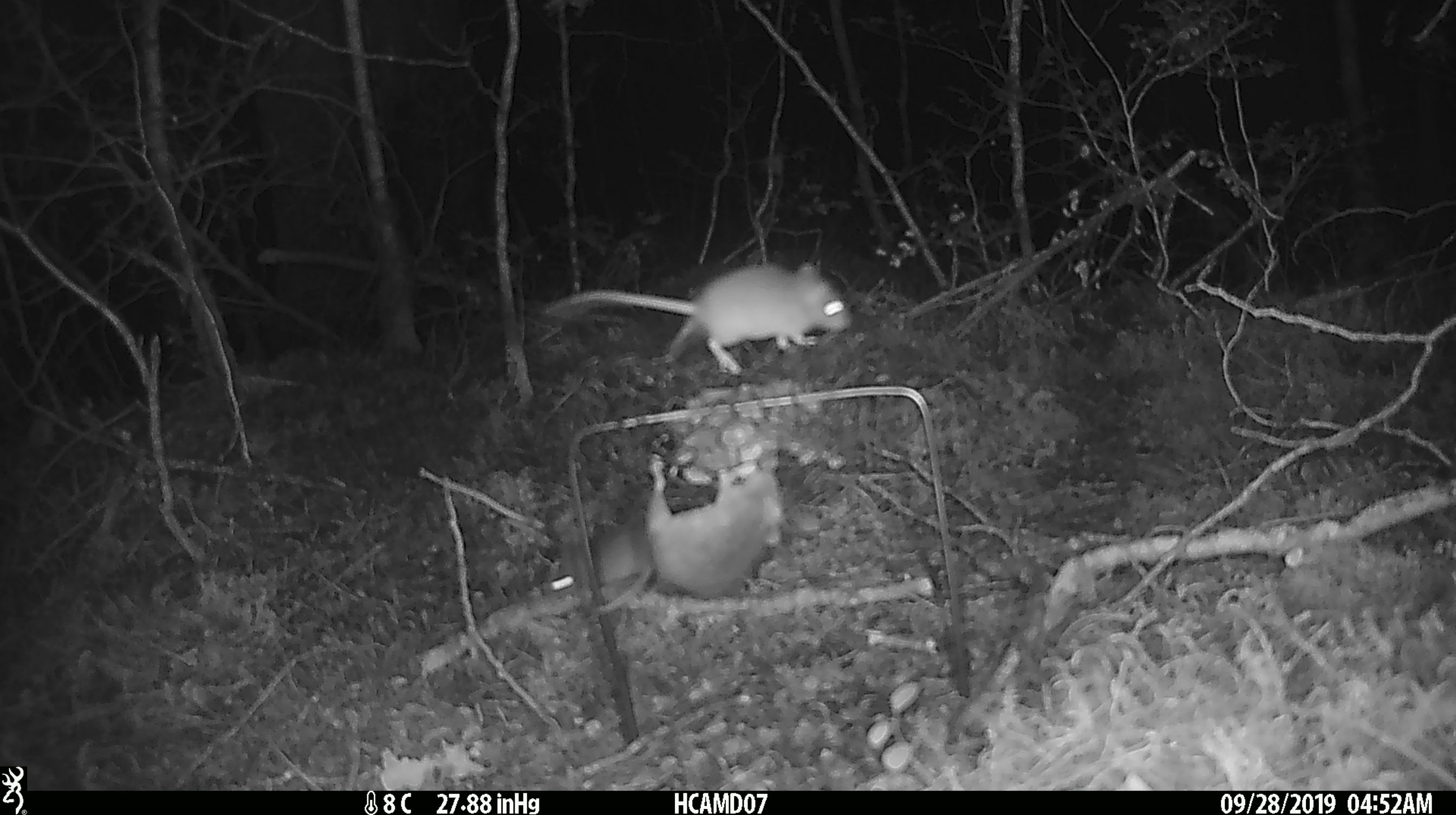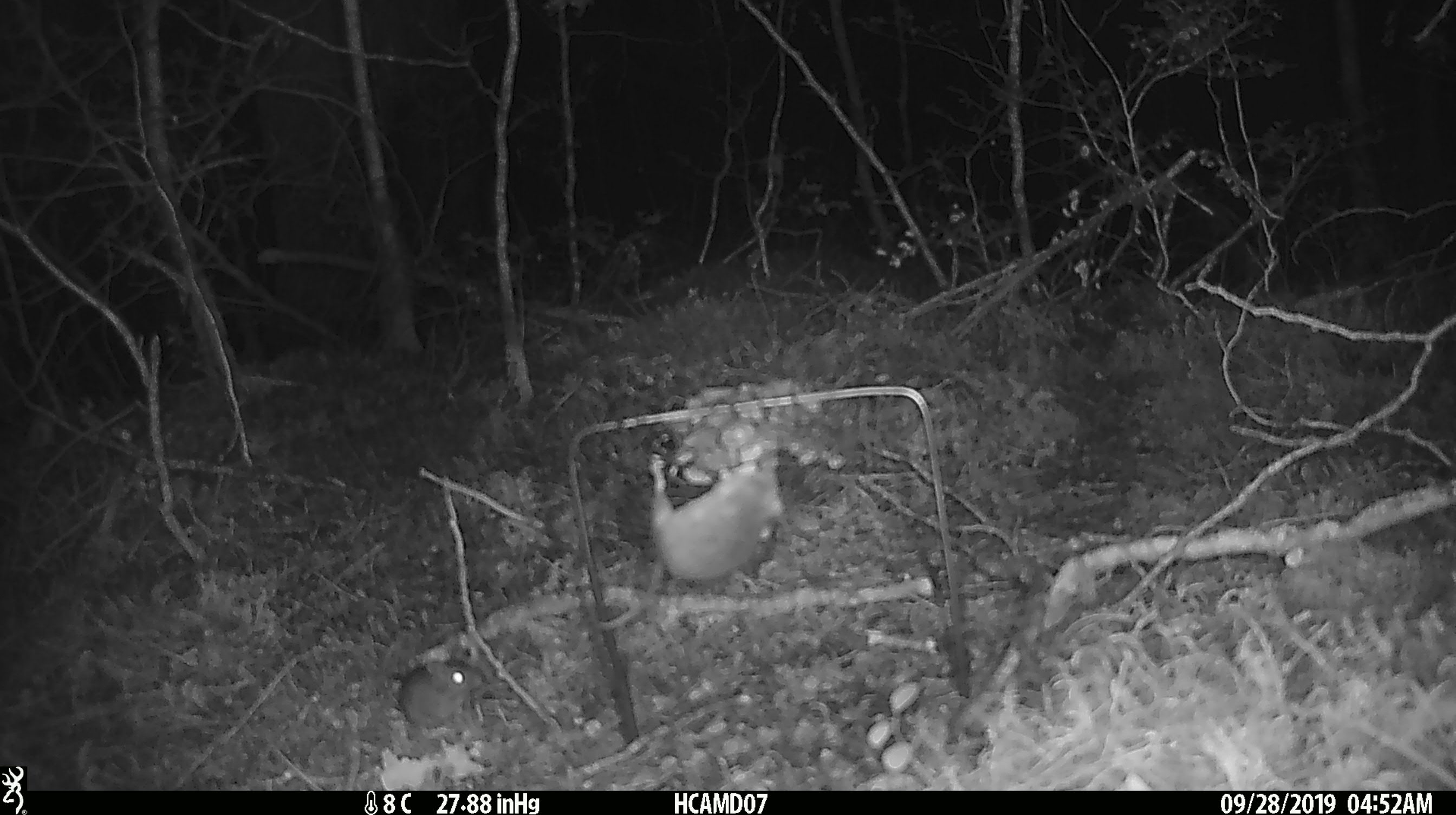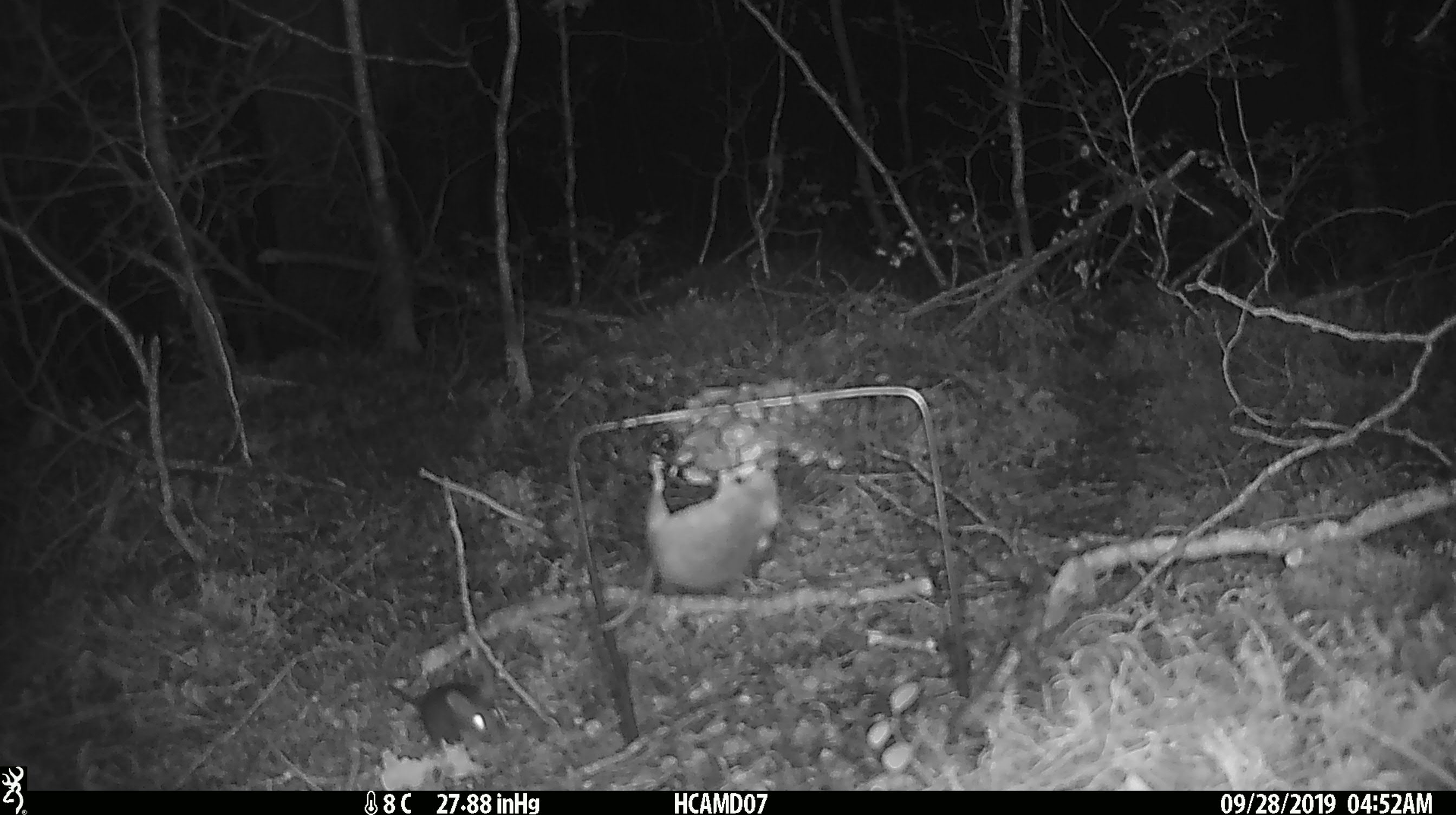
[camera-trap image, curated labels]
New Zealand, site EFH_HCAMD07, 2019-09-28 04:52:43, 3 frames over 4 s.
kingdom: Animalia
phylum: Chordata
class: Mammalia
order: Rodentia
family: Muridae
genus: Mus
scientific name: Mus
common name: mouse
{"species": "mouse (Mus)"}